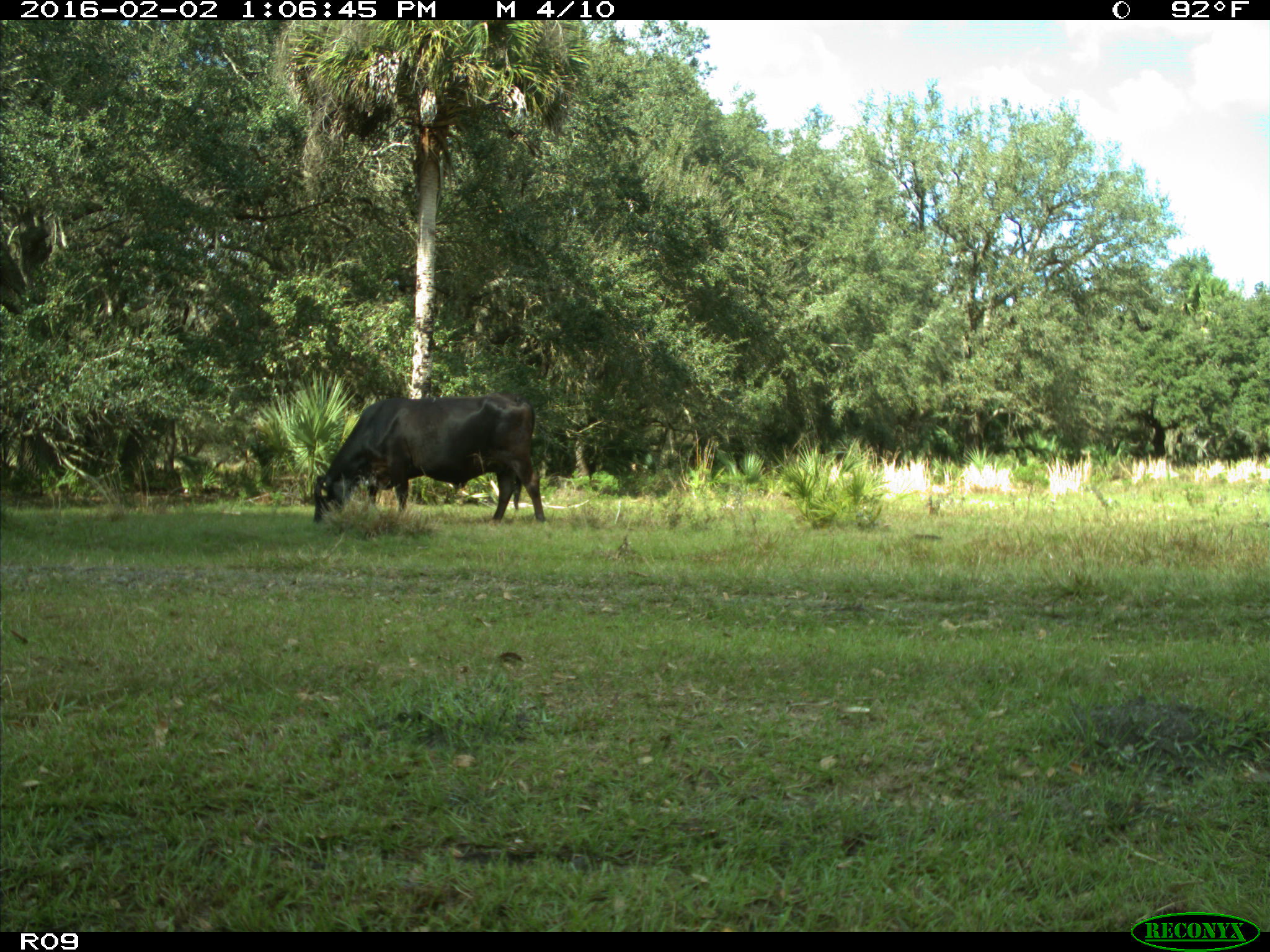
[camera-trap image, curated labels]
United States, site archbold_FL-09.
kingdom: Animalia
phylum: Chordata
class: Mammalia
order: Artiodactyla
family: Bovidae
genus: Bos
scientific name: Bos taurus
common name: domestic cow